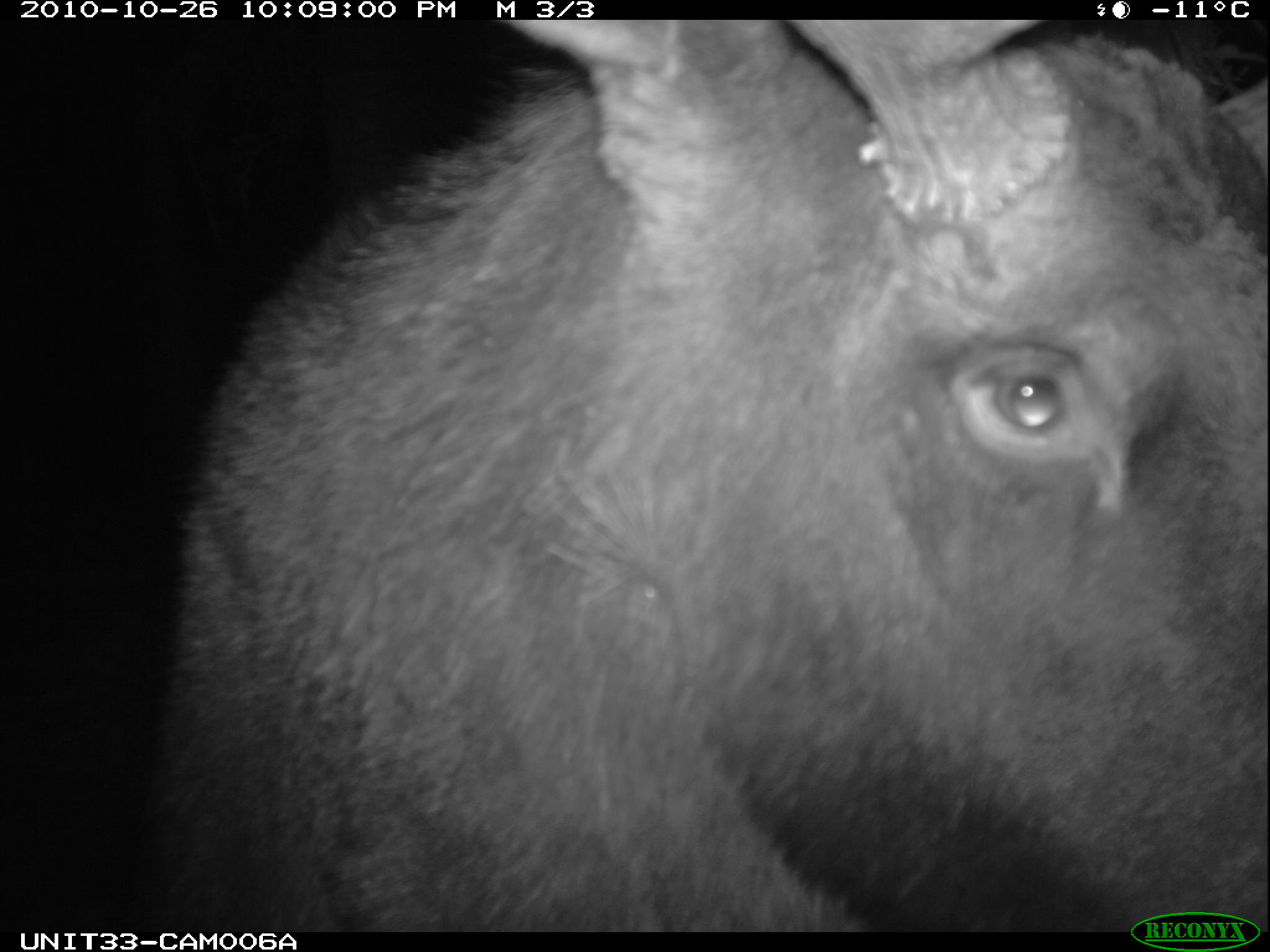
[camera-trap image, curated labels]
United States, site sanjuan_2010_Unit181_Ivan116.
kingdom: Animalia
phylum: Chordata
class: Mammalia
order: Artiodactyla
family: Cervidae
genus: Alces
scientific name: Alces alces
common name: moose